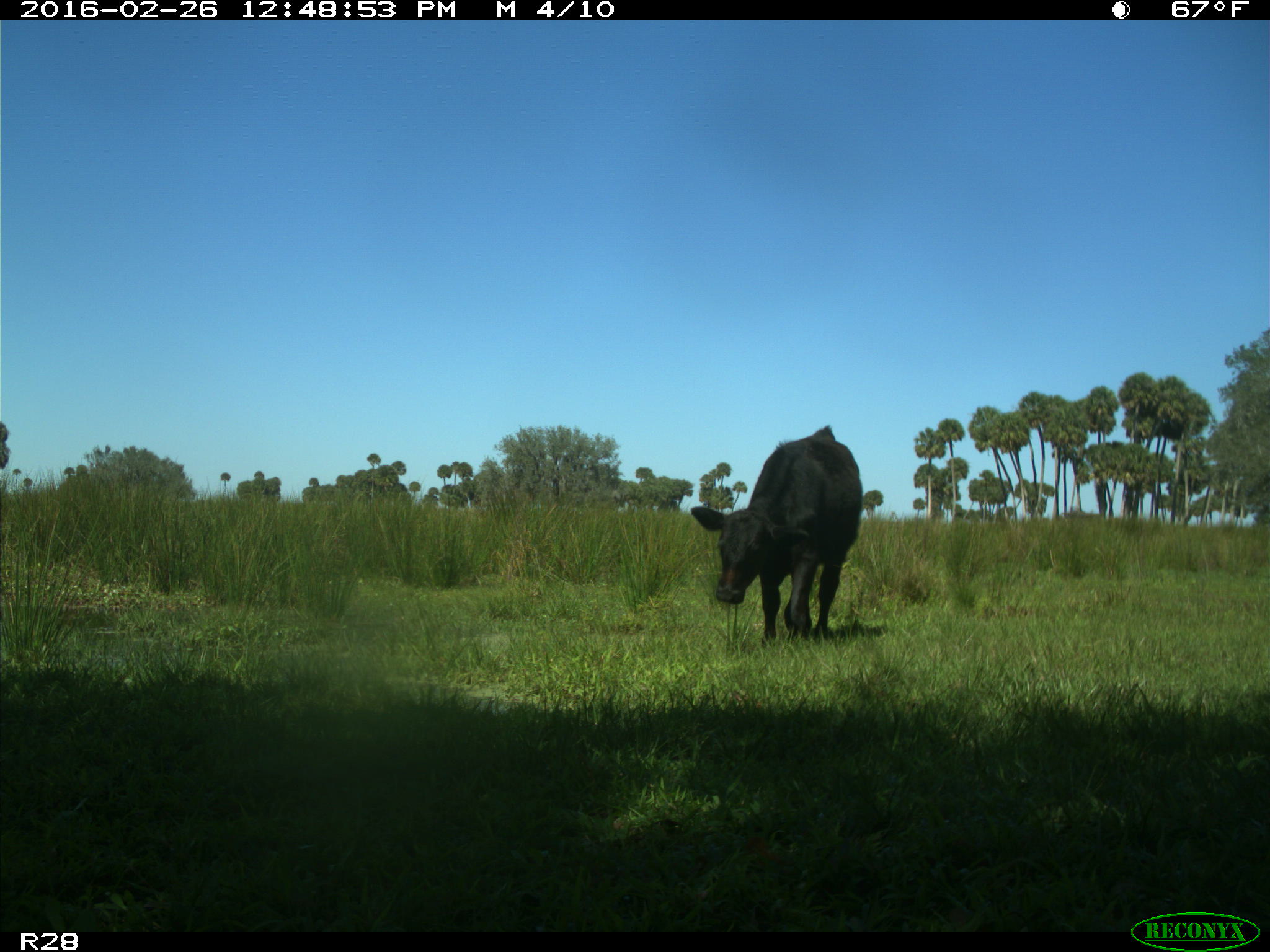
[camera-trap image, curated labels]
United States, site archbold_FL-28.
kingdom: Animalia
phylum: Chordata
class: Mammalia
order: Artiodactyla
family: Bovidae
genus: Bos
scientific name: Bos taurus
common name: domestic cow